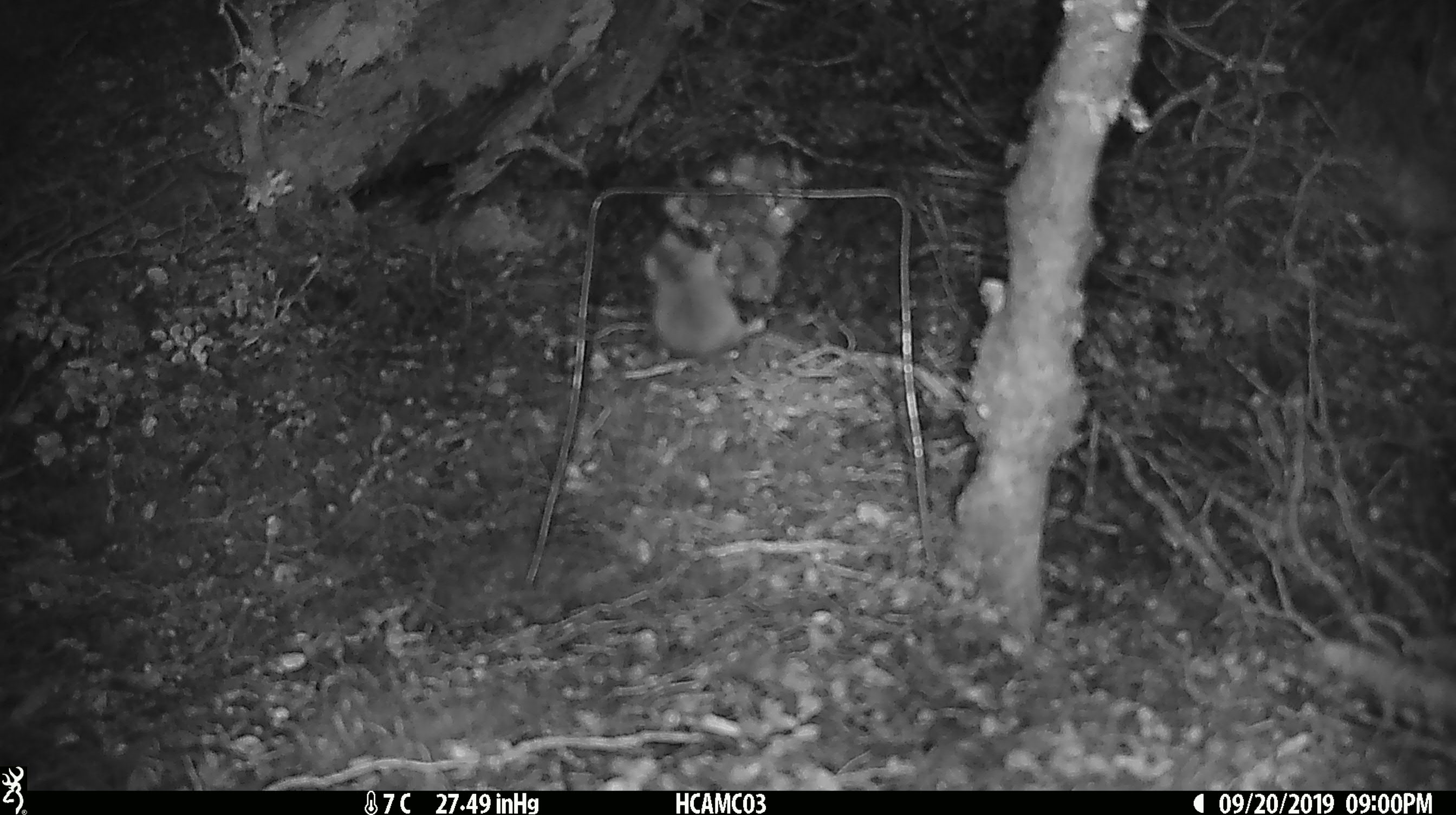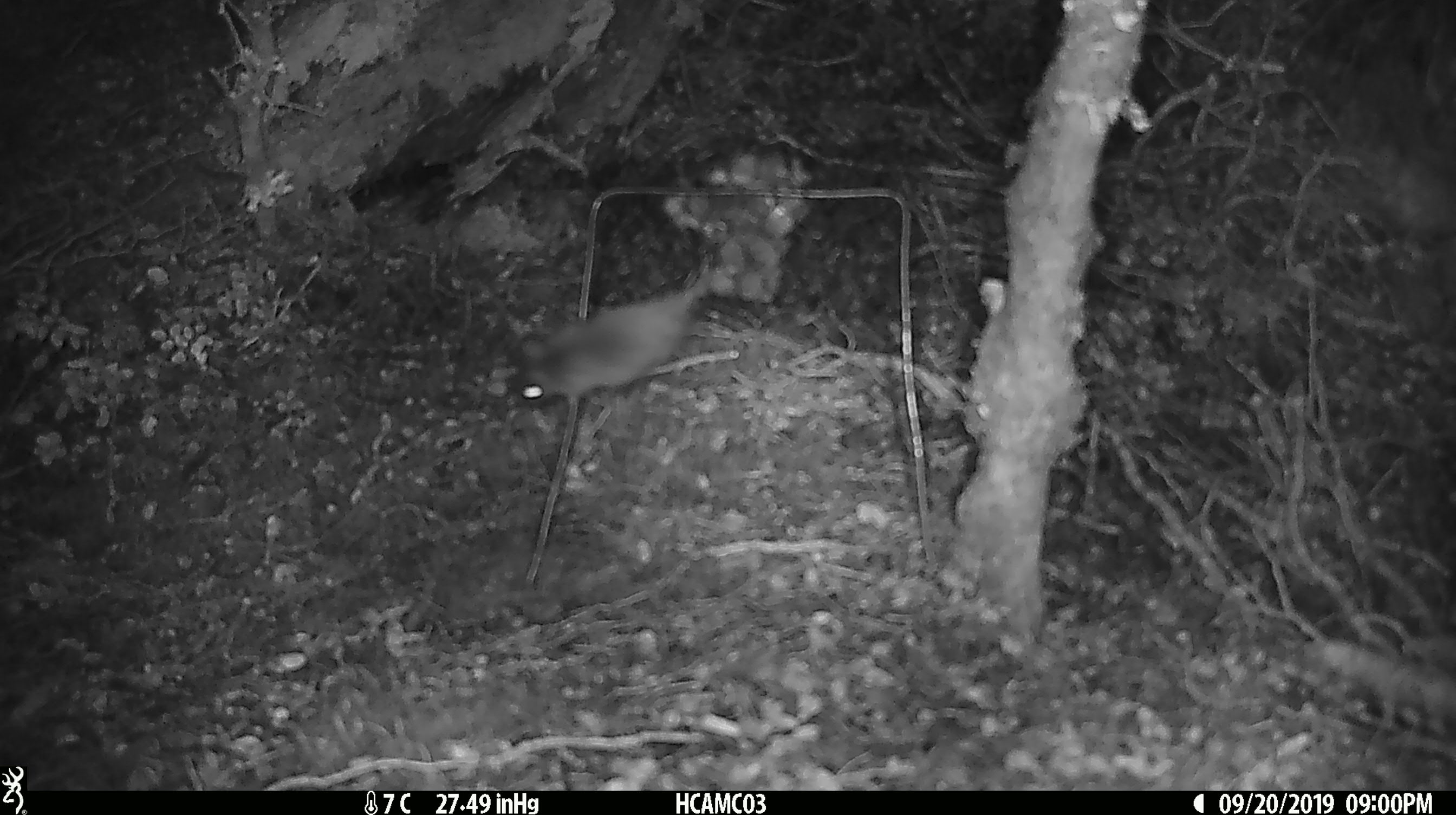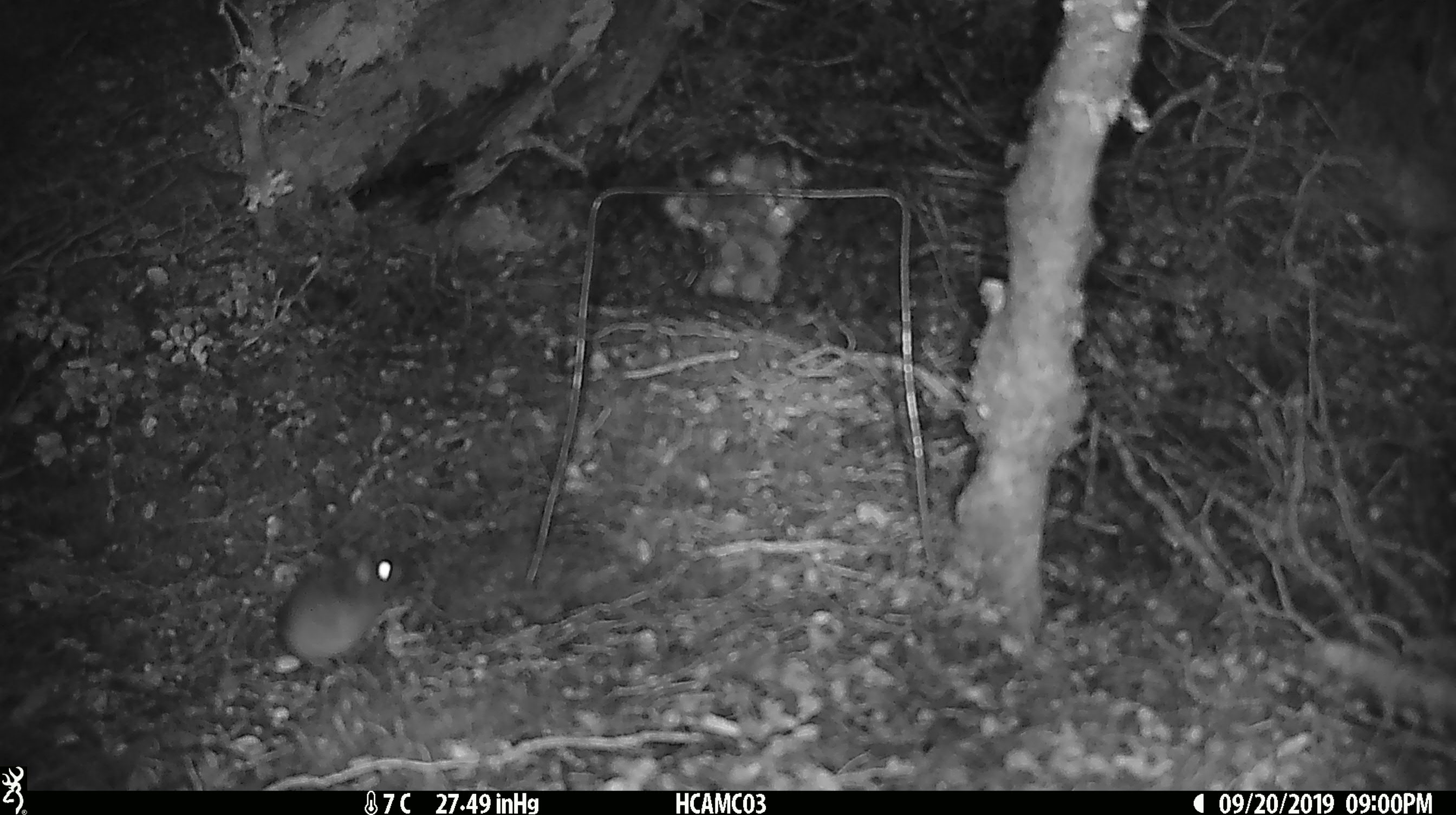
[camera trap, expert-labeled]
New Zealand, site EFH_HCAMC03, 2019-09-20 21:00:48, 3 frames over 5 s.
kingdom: Animalia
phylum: Chordata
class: Mammalia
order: Rodentia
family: Muridae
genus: Mus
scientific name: Mus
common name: mouse